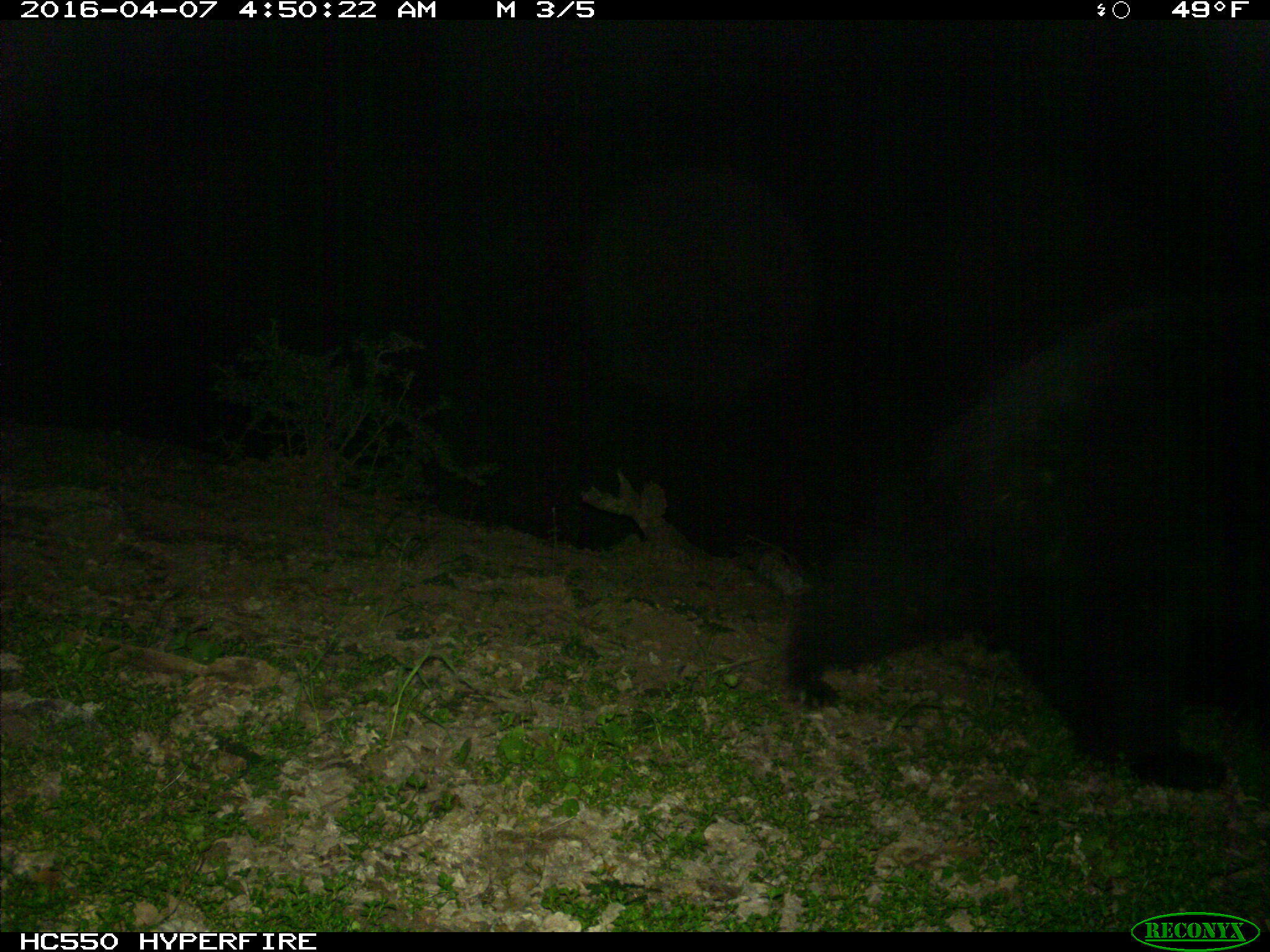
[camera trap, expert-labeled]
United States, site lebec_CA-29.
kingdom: Animalia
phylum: Chordata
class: Mammalia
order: Carnivora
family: Ursidae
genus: Ursus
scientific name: Ursus americanus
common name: american black bear